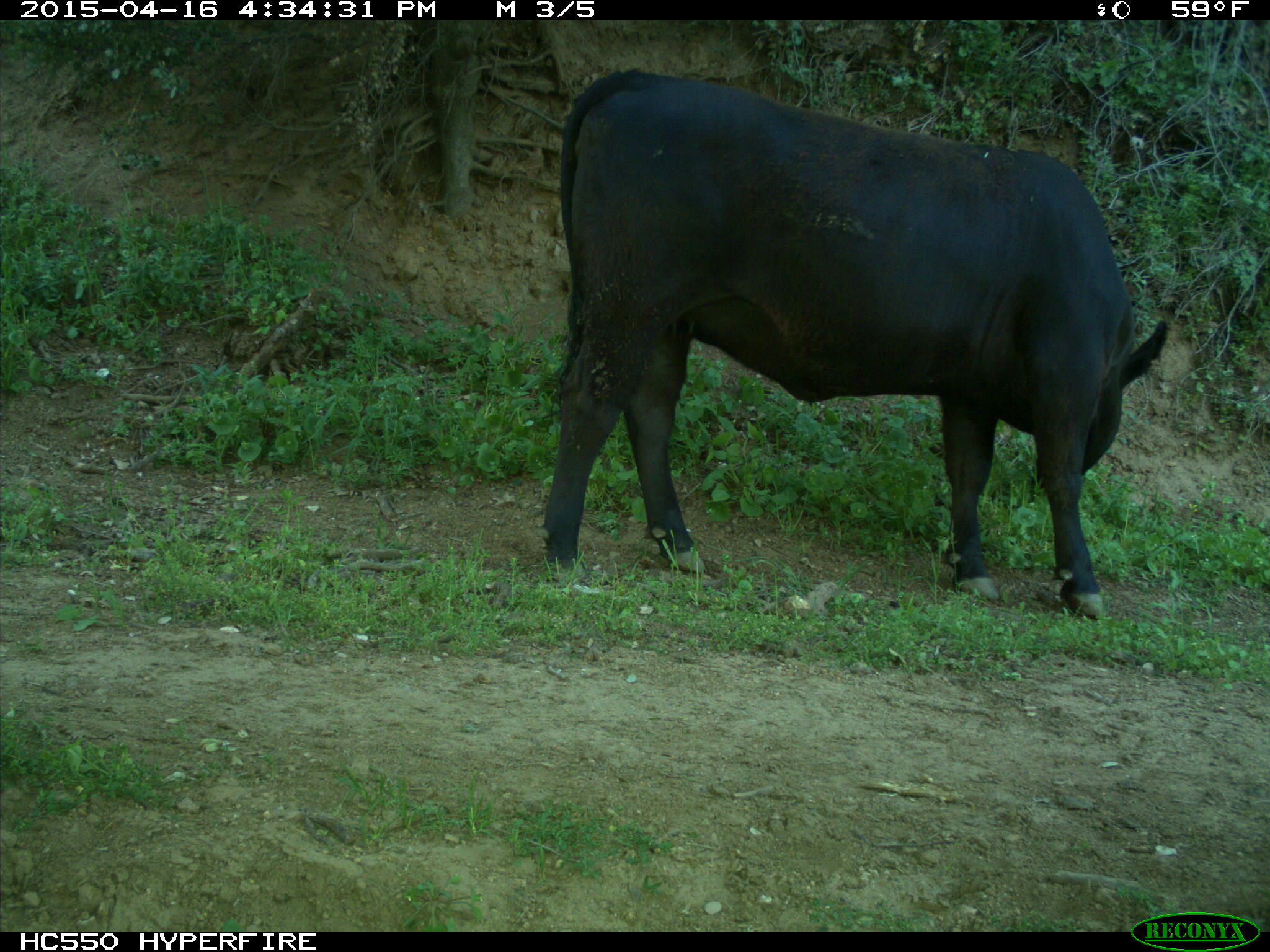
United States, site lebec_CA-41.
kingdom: Animalia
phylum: Chordata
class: Mammalia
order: Artiodactyla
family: Bovidae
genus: Bos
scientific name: Bos taurus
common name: domestic cow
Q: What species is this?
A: Bos taurus (domestic cow).